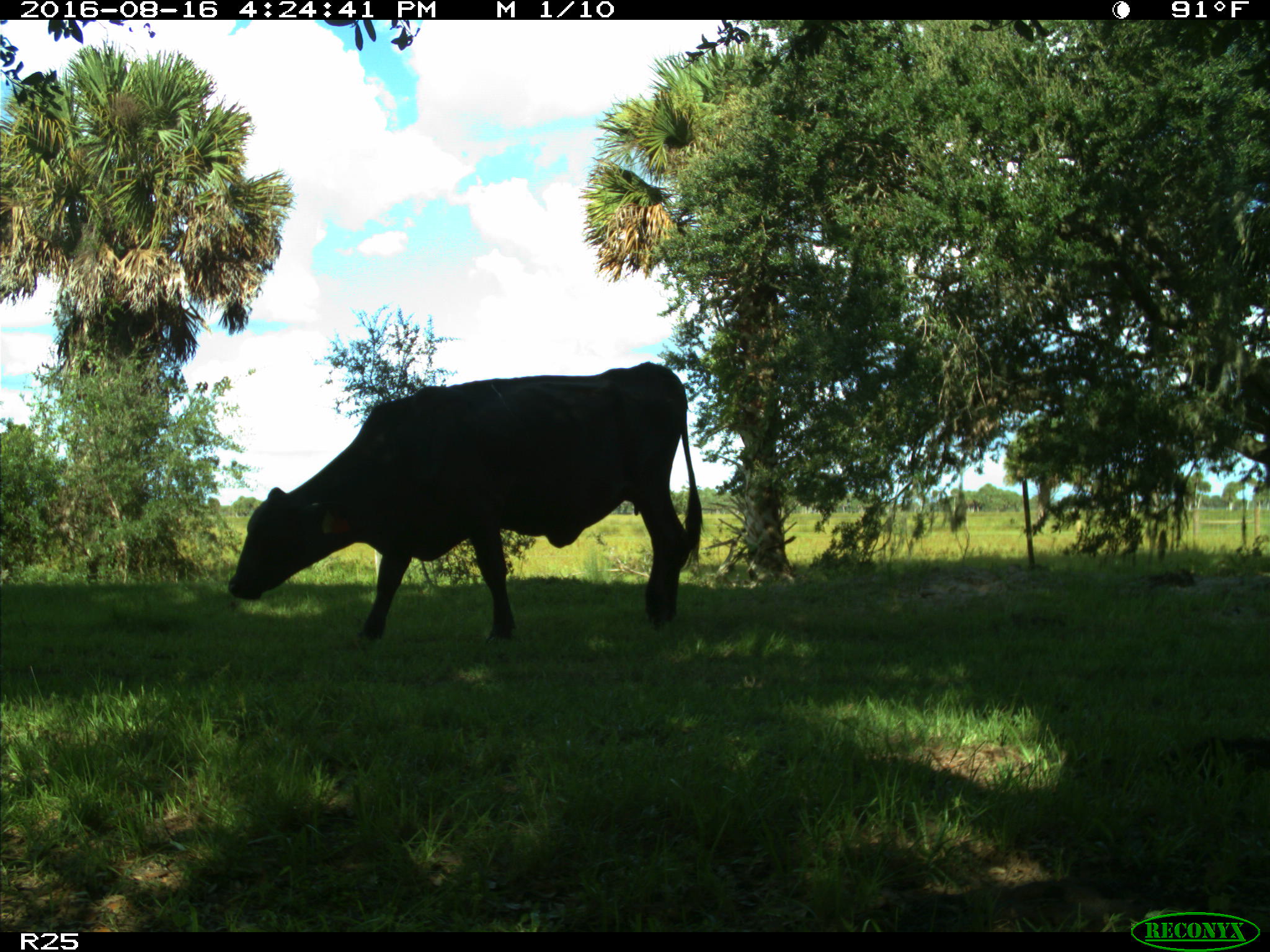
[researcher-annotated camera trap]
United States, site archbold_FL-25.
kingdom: Animalia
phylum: Chordata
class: Mammalia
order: Artiodactyla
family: Bovidae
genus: Bos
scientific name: Bos taurus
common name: domestic cow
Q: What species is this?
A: Bos taurus (domestic cow).